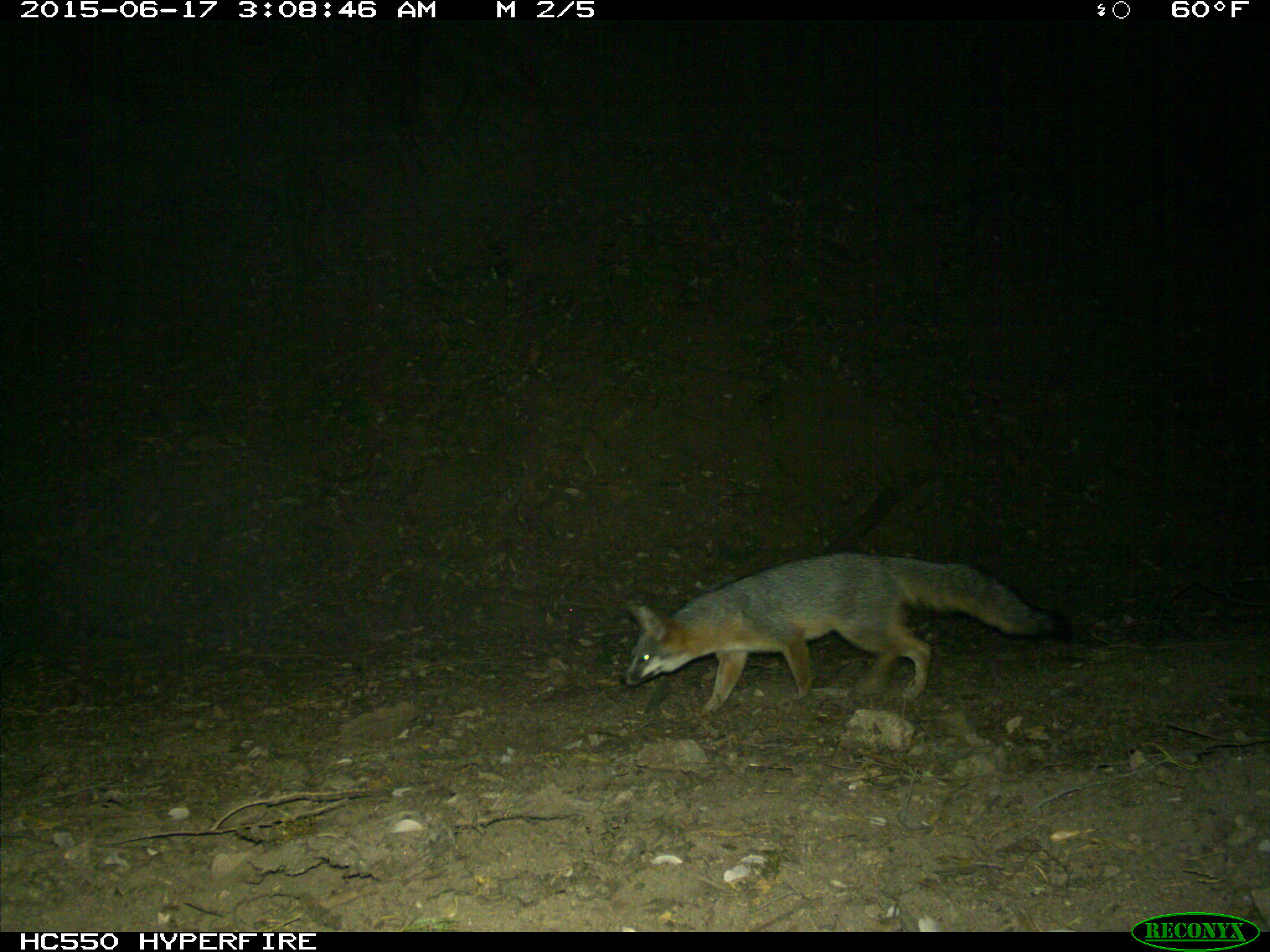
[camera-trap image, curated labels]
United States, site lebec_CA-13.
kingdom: Animalia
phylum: Chordata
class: Mammalia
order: Carnivora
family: Canidae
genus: Urocyon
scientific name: Urocyon cinereoargenteus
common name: gray fox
Urocyon cinereoargenteus (gray fox).